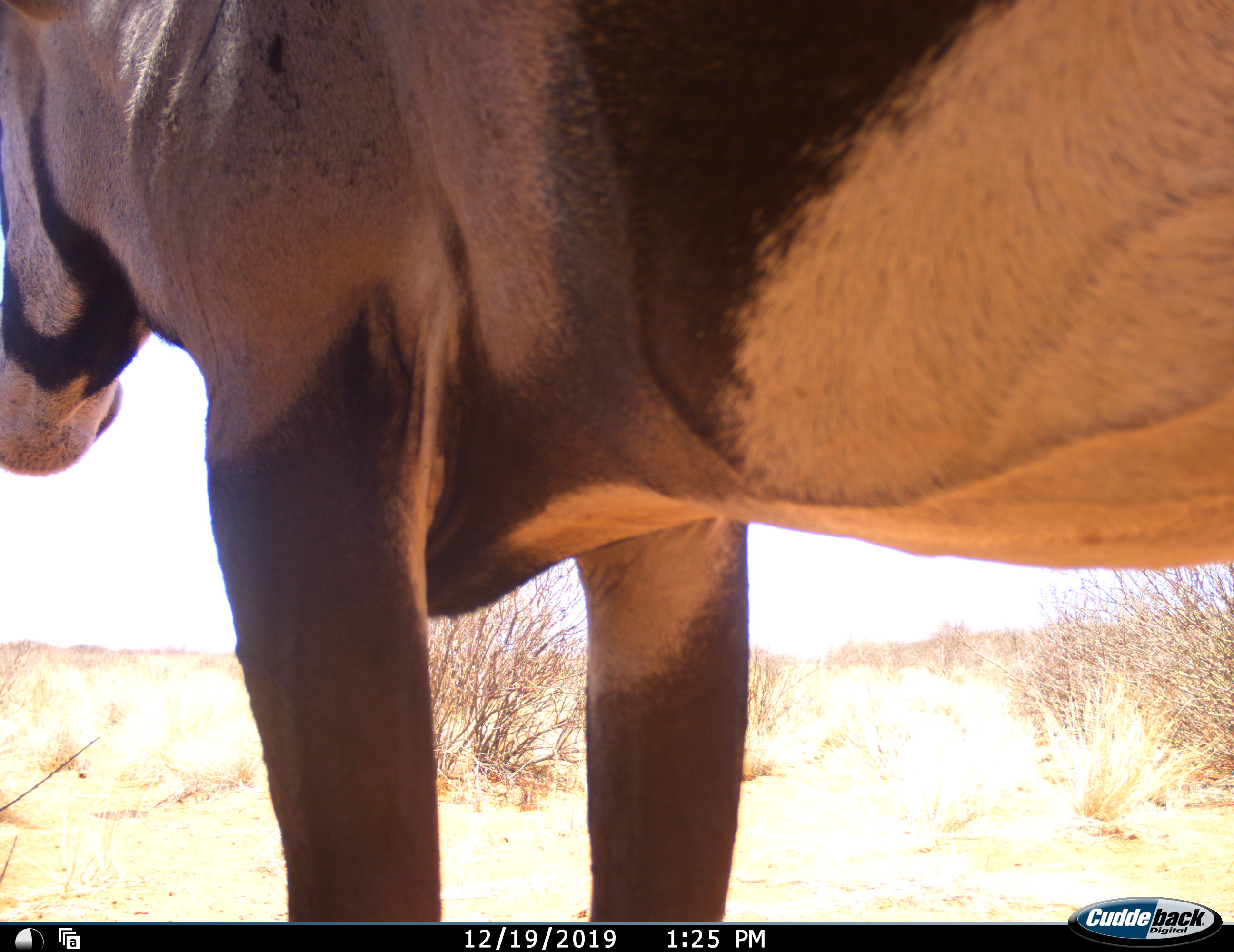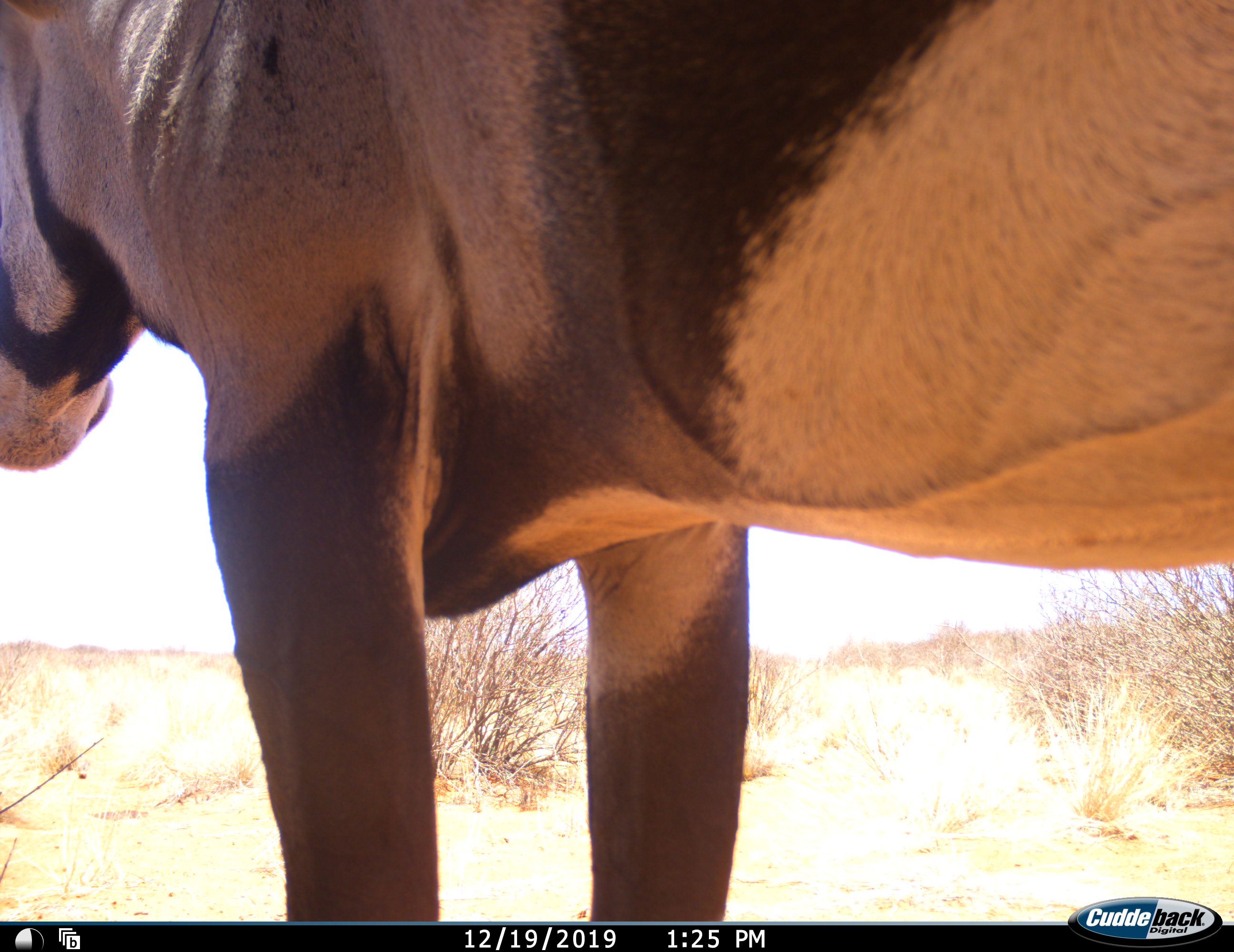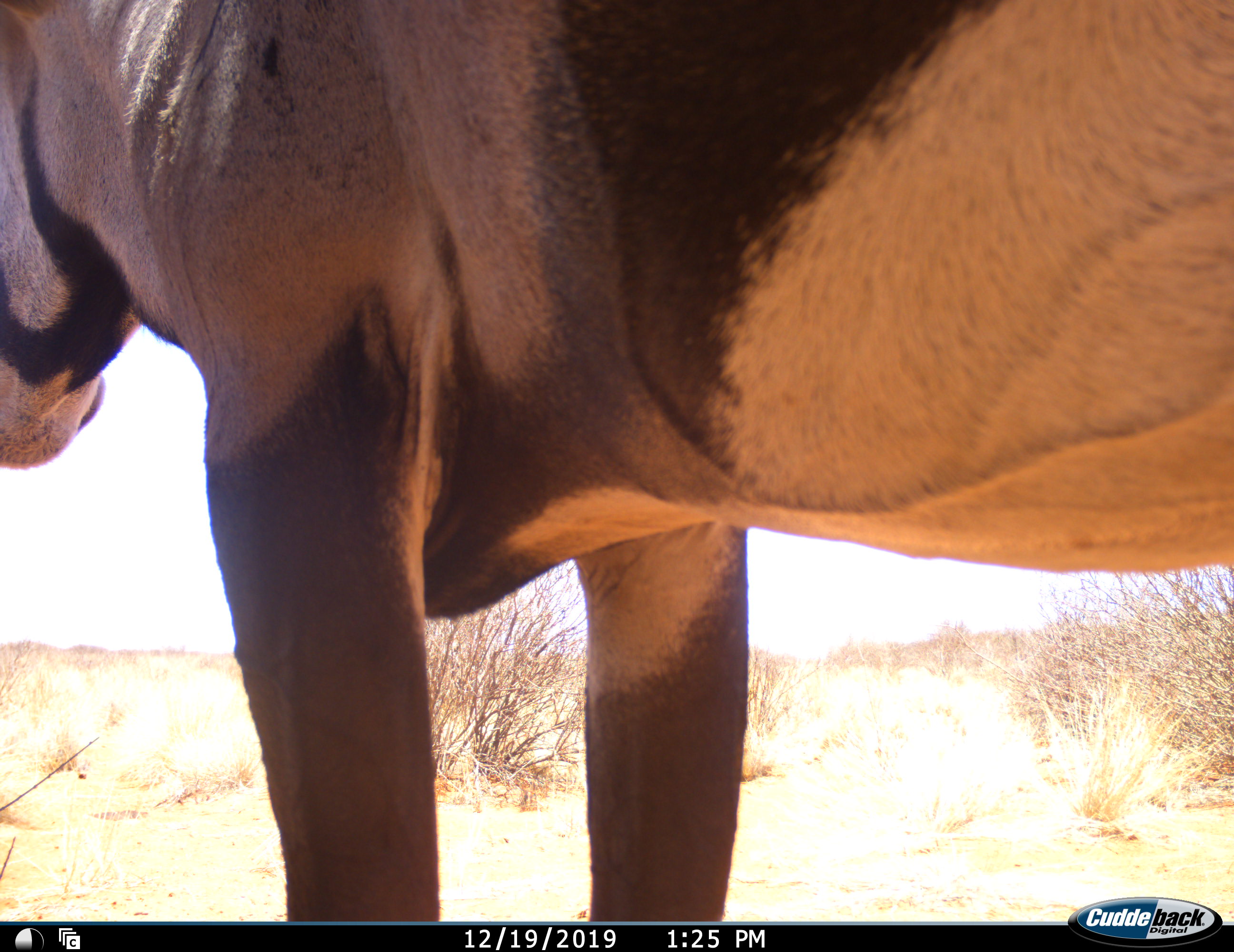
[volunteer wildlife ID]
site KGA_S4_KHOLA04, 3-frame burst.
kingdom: Animalia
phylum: Chordata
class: Mammalia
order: Artiodactyla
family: Bovidae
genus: Oryx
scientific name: Oryx gazella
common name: gemsbok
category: oryx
Oryx (gemsbok) (Oryx gazella), count 1. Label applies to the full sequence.